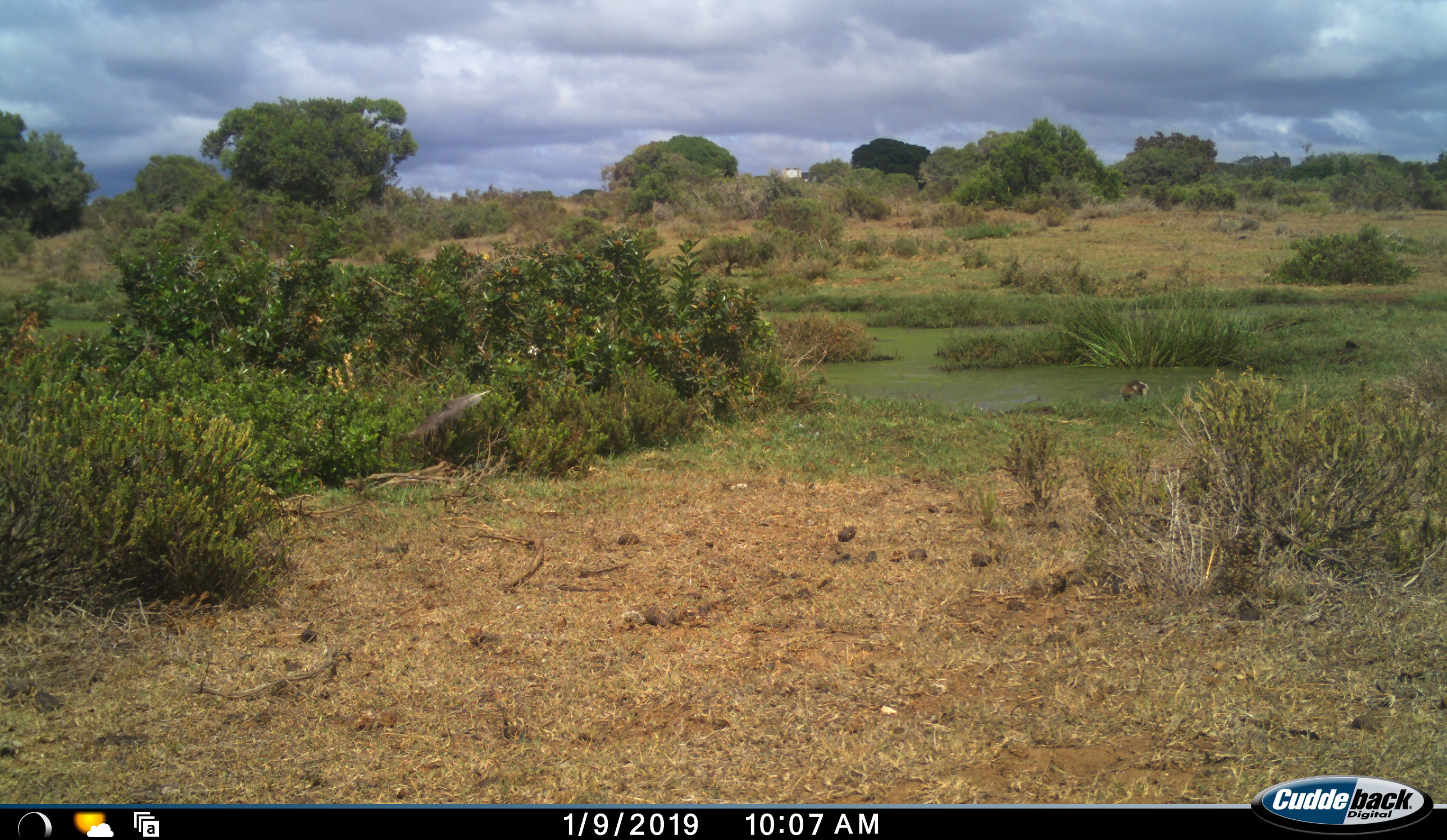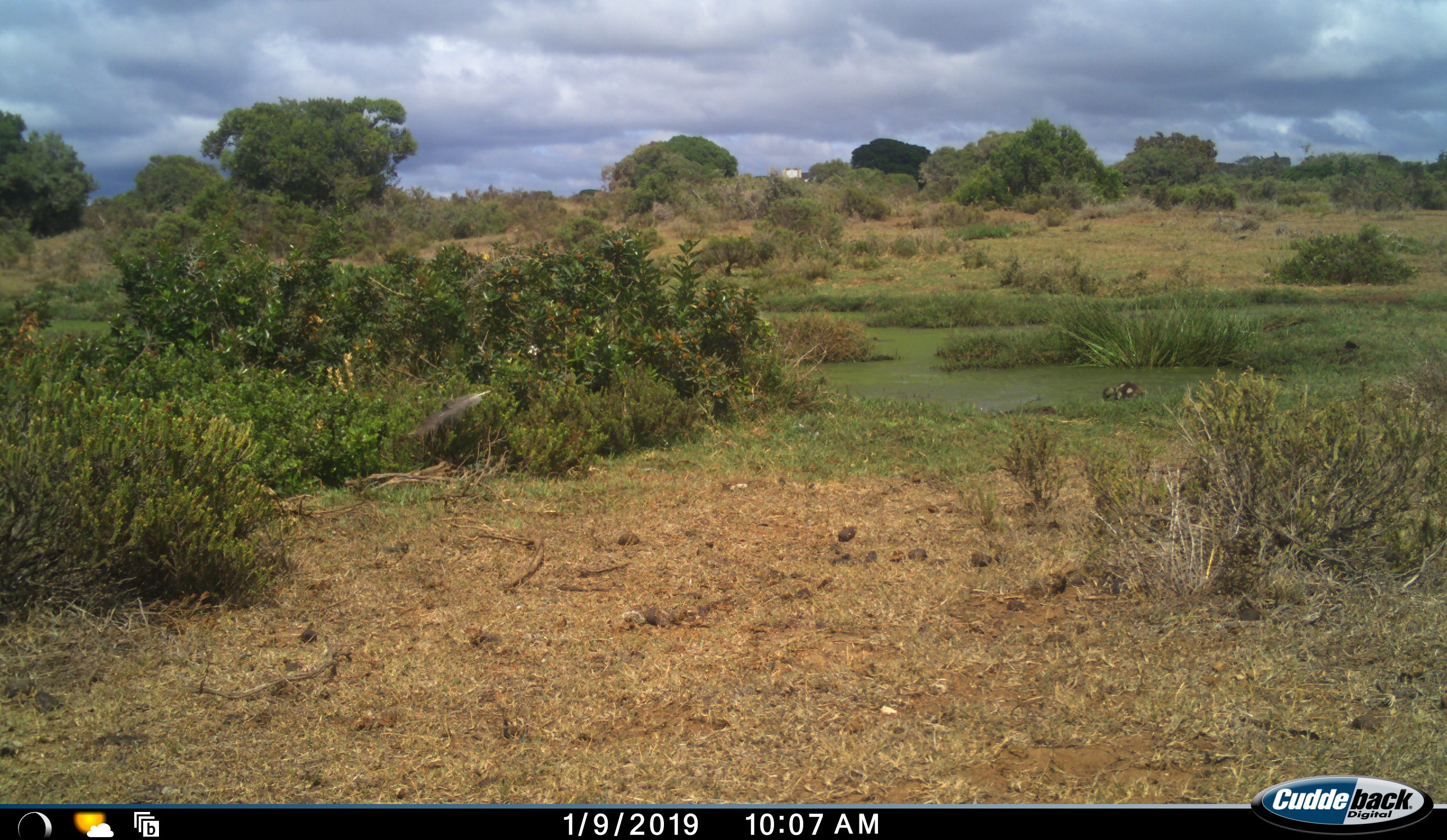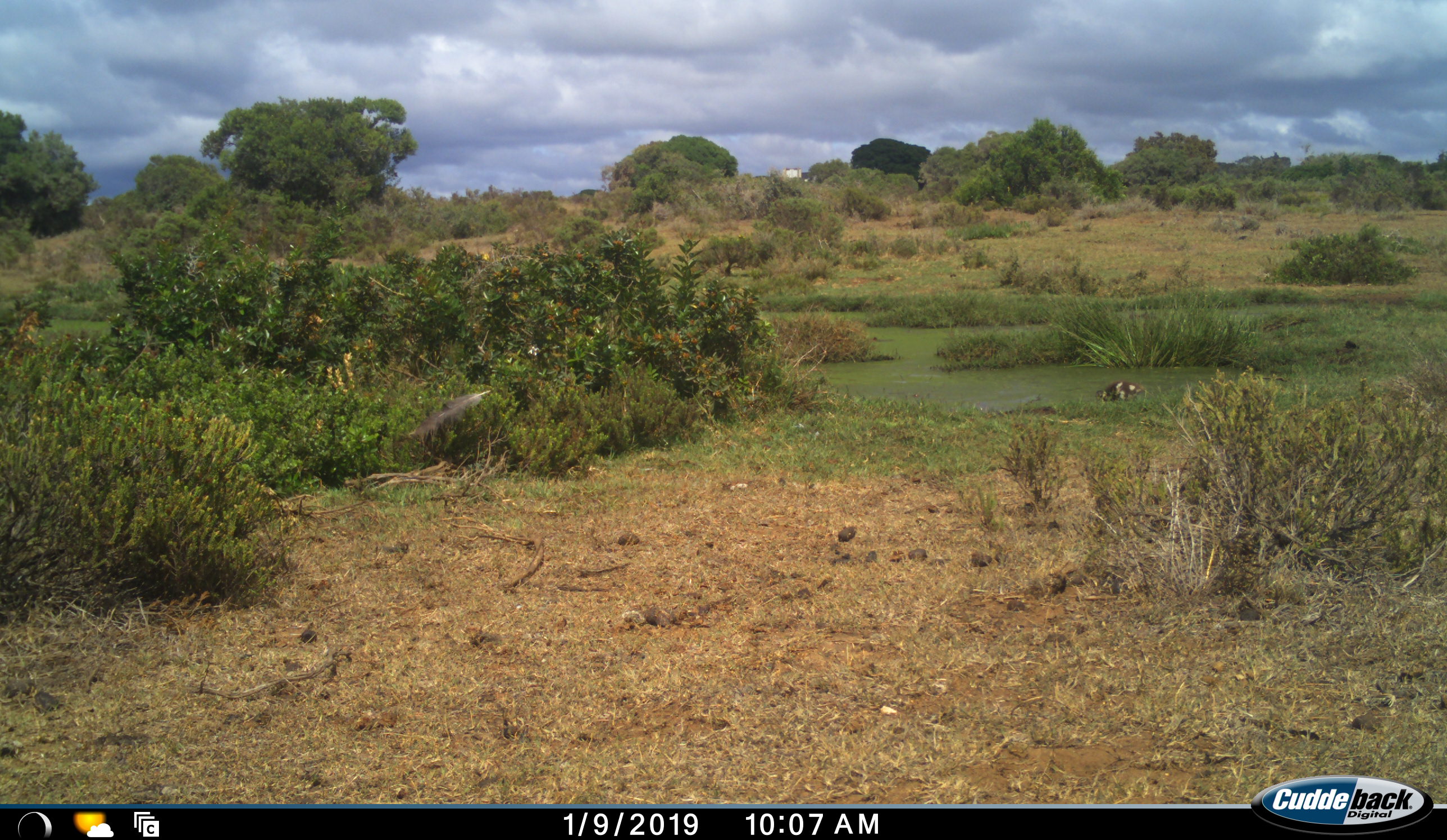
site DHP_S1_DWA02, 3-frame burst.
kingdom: Animalia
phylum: Chordata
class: Aves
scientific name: Aves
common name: bird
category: birdother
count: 1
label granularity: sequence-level